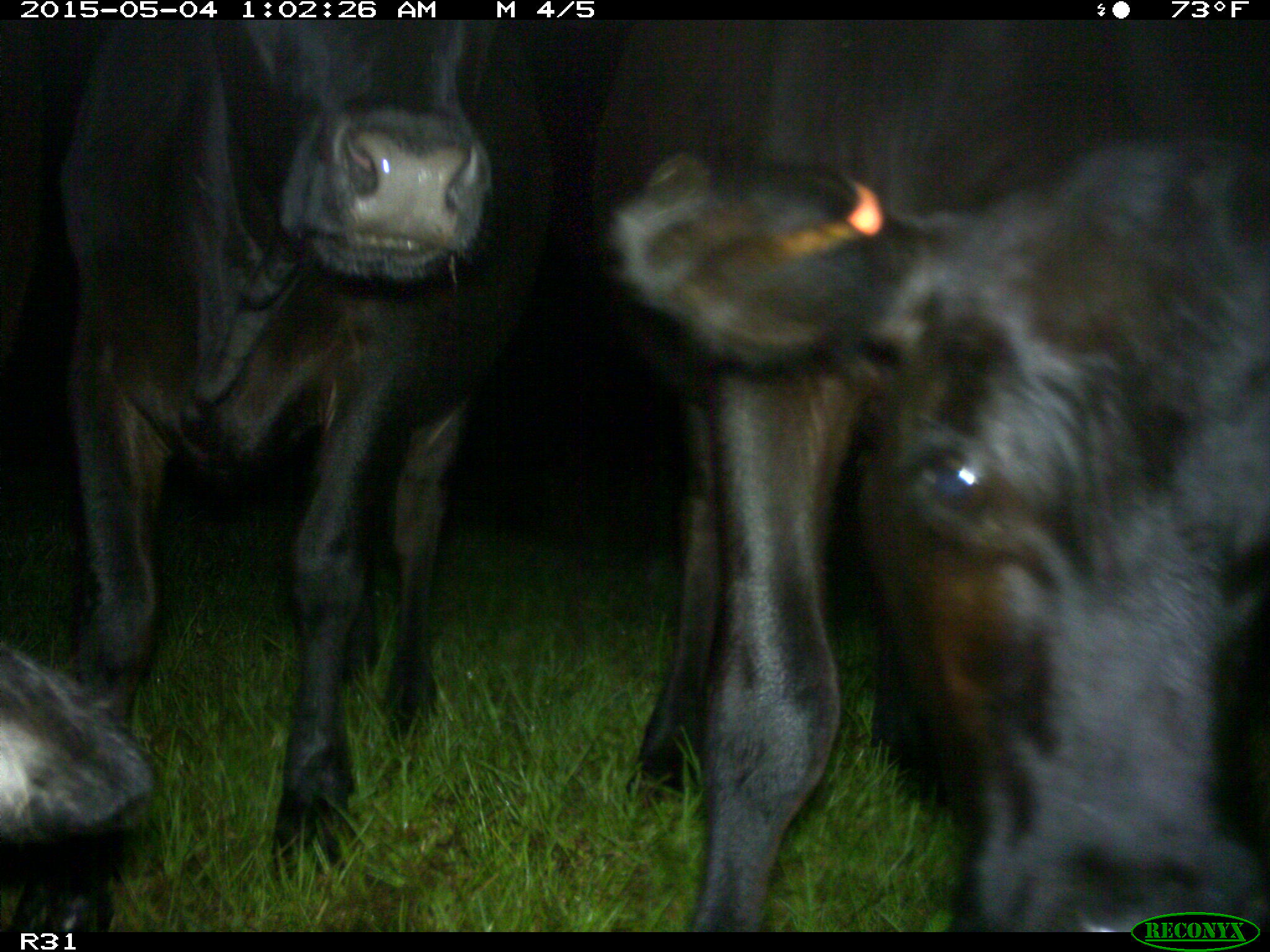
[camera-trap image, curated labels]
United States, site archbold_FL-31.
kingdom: Animalia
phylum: Chordata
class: Mammalia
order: Artiodactyla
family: Bovidae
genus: Bos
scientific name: Bos taurus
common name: domestic cow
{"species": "Bos taurus (domestic cow)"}